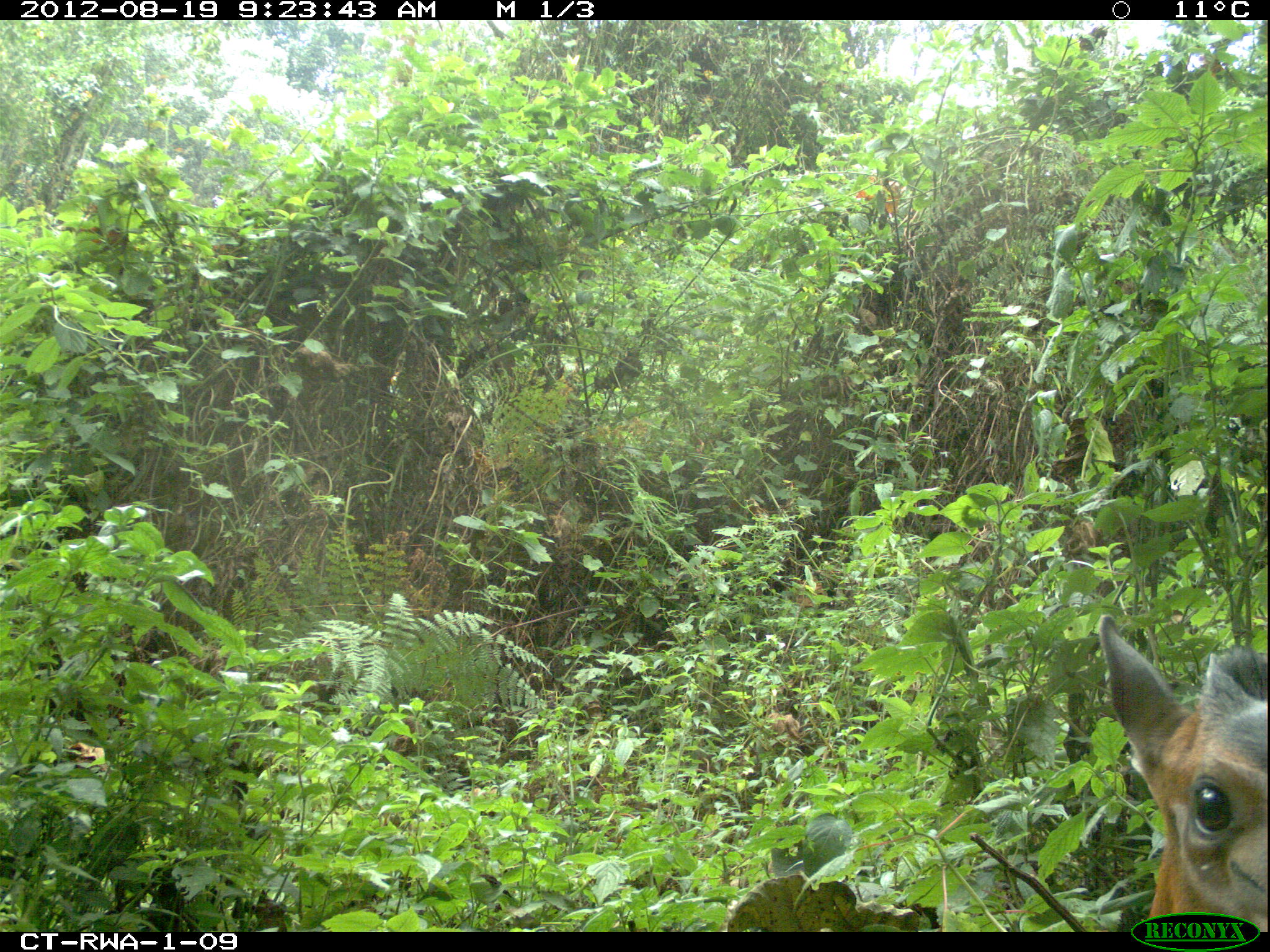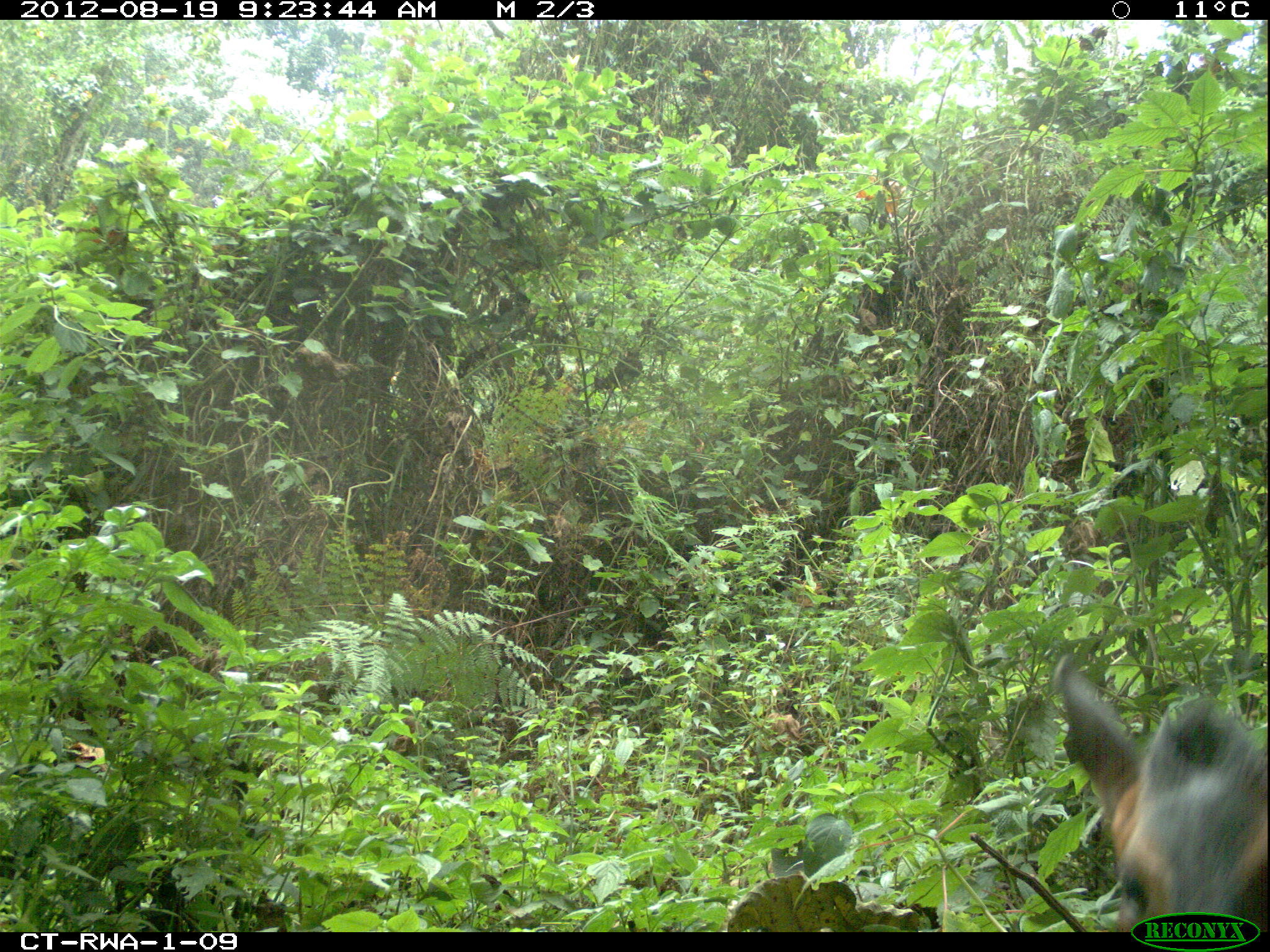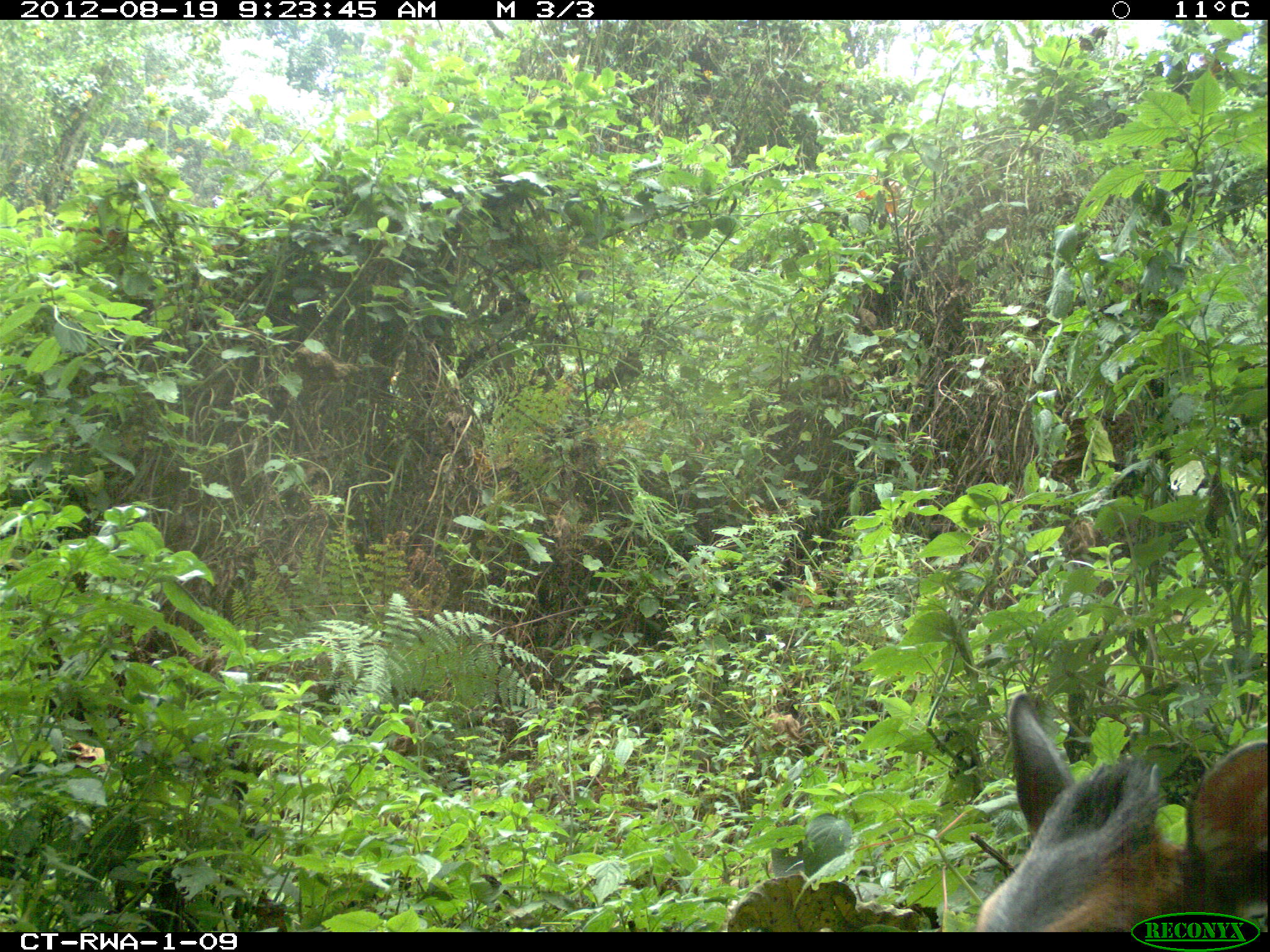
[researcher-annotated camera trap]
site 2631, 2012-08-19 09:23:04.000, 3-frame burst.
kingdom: Animalia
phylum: Chordata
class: Mammalia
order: Artiodactyla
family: Bovidae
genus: Cephalophus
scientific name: Cephalophus nigrifrons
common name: black-fronted duiker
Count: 1.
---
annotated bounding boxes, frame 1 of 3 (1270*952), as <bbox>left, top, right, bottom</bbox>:
cephalophus nigrifrons: <bbox>1099, 613, 1270, 934</bbox>